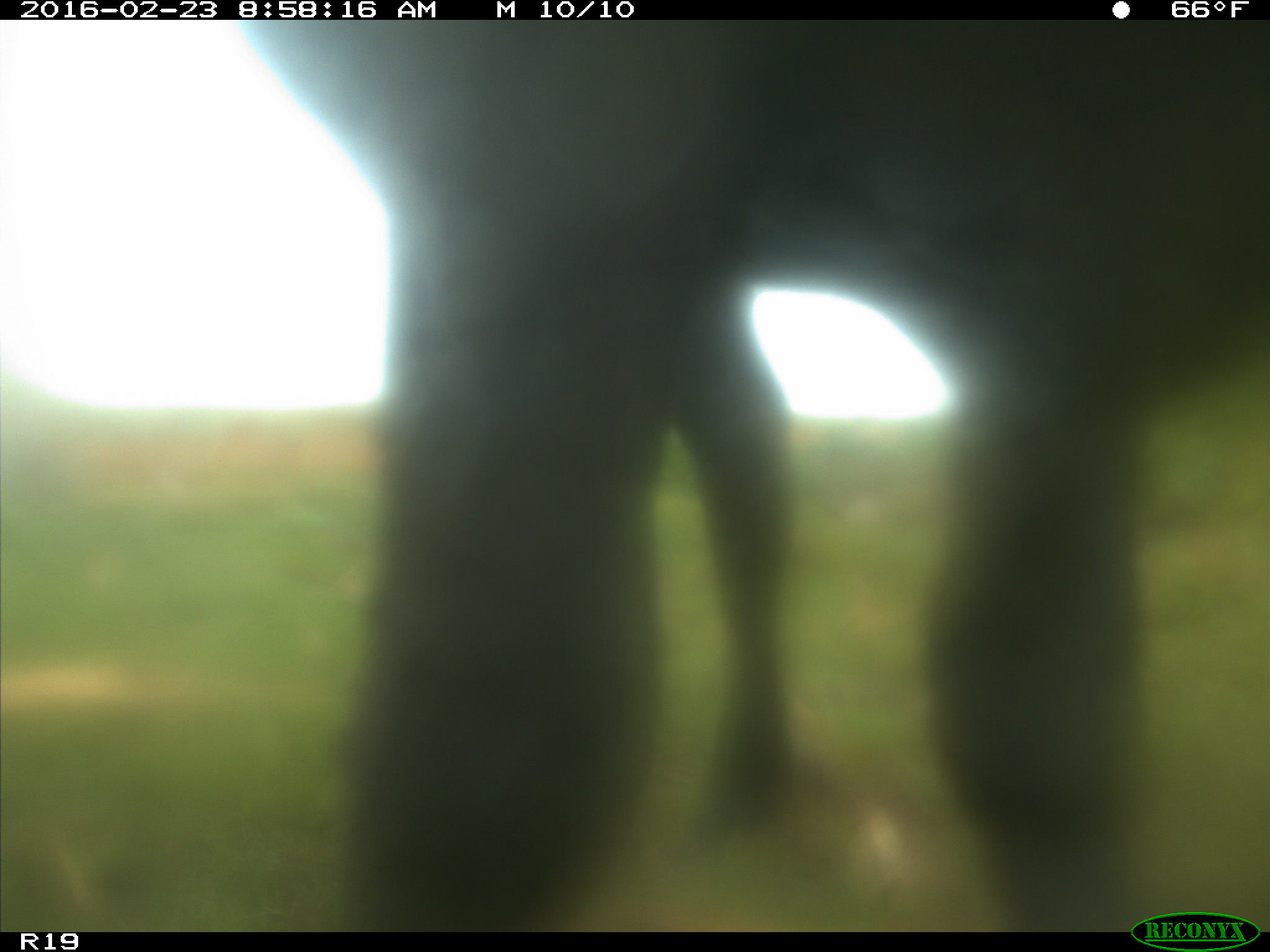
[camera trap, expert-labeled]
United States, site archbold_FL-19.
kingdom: Animalia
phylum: Chordata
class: Mammalia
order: Artiodactyla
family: Bovidae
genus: Bos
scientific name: Bos taurus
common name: domestic cow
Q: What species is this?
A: Bos taurus (domestic cow).